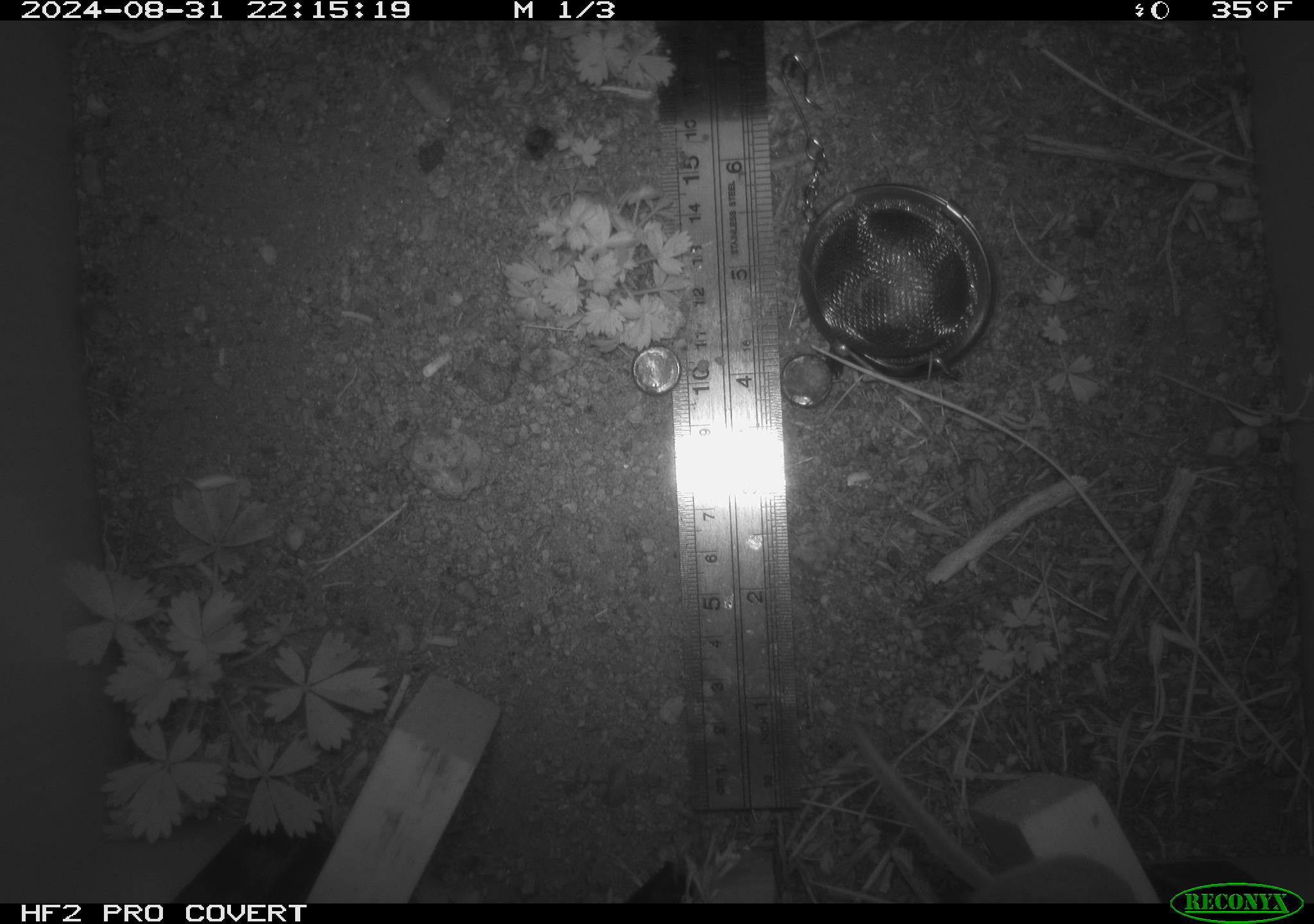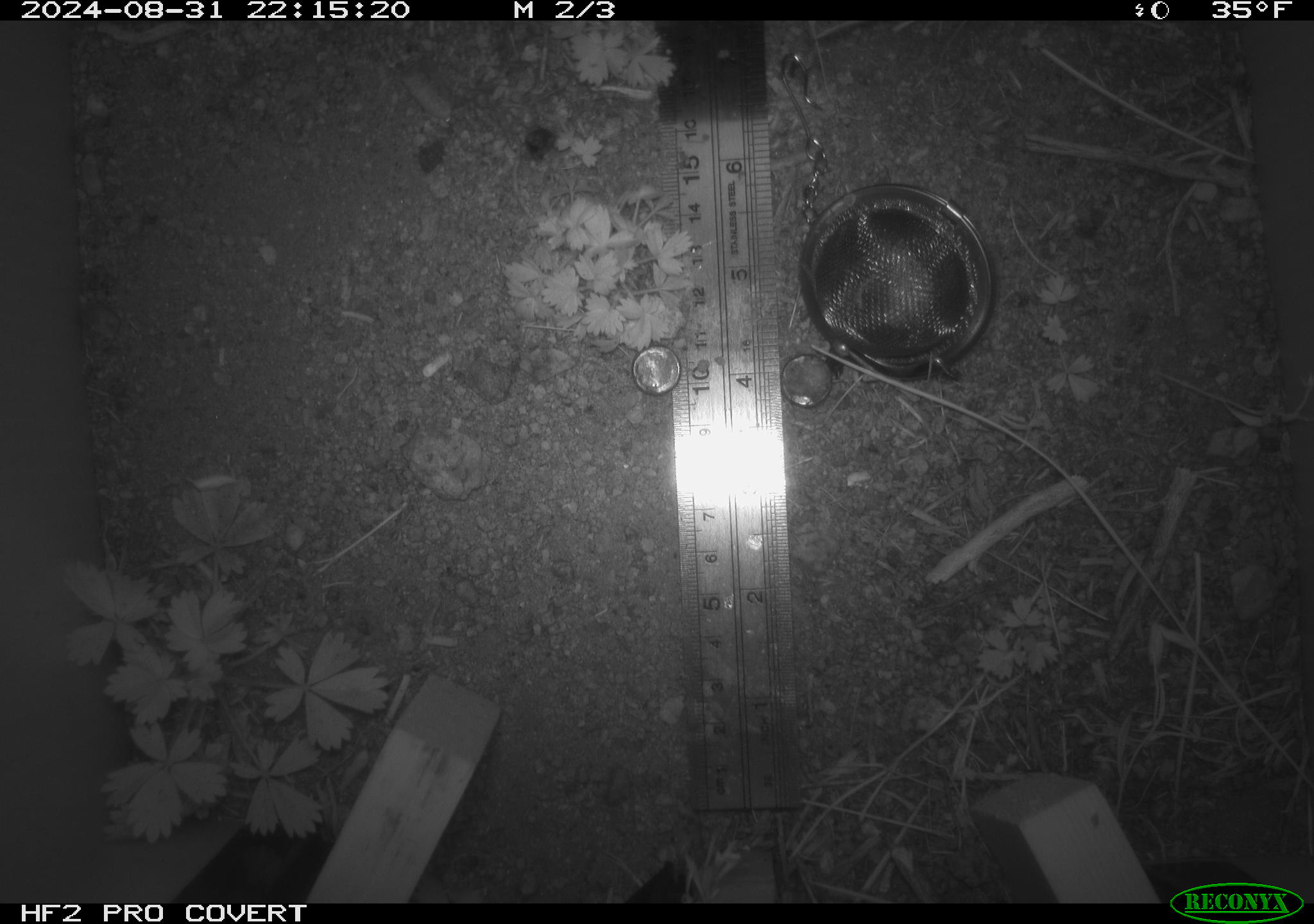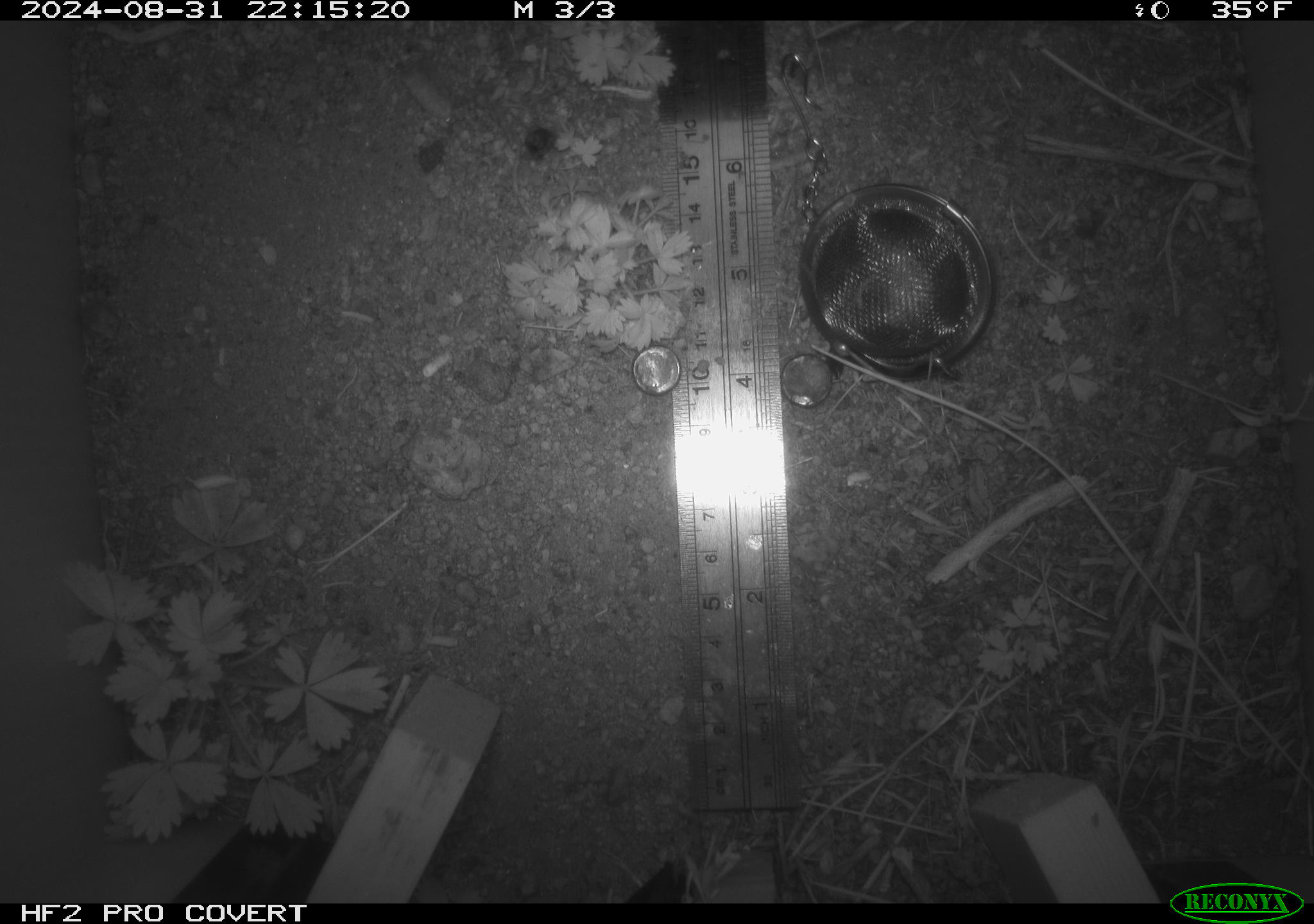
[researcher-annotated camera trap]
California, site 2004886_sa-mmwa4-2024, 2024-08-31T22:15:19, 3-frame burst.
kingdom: Animalia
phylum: Chordata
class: Mammalia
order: Rodentia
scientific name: Rodentia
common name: mouse species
Mouse species (Rodentia).